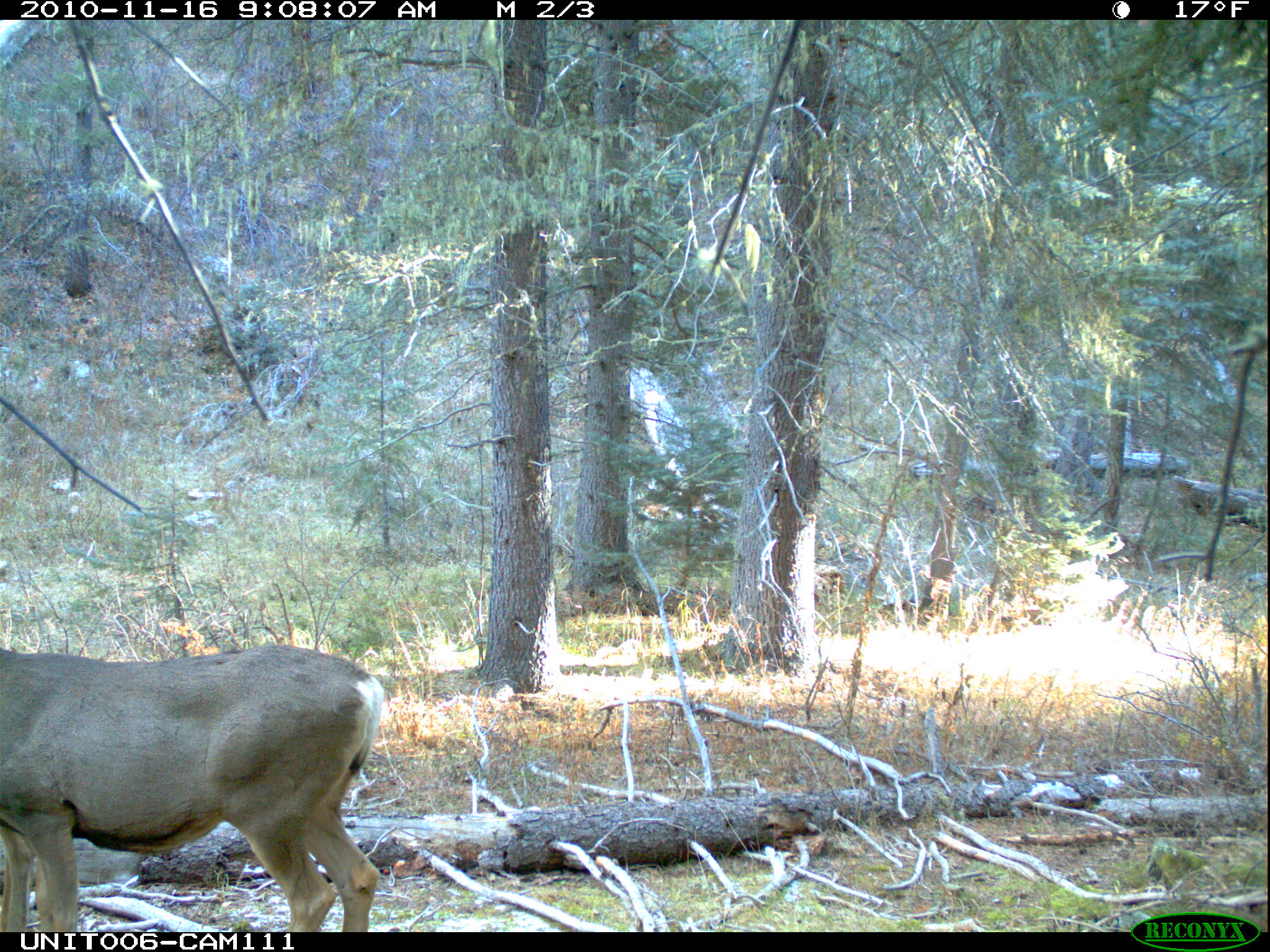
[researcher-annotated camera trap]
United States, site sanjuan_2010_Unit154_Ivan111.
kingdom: Animalia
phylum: Chordata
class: Mammalia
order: Artiodactyla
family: Cervidae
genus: Odocoileus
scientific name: Odocoileus hemionus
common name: mule deer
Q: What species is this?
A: Odocoileus hemionus (mule deer).